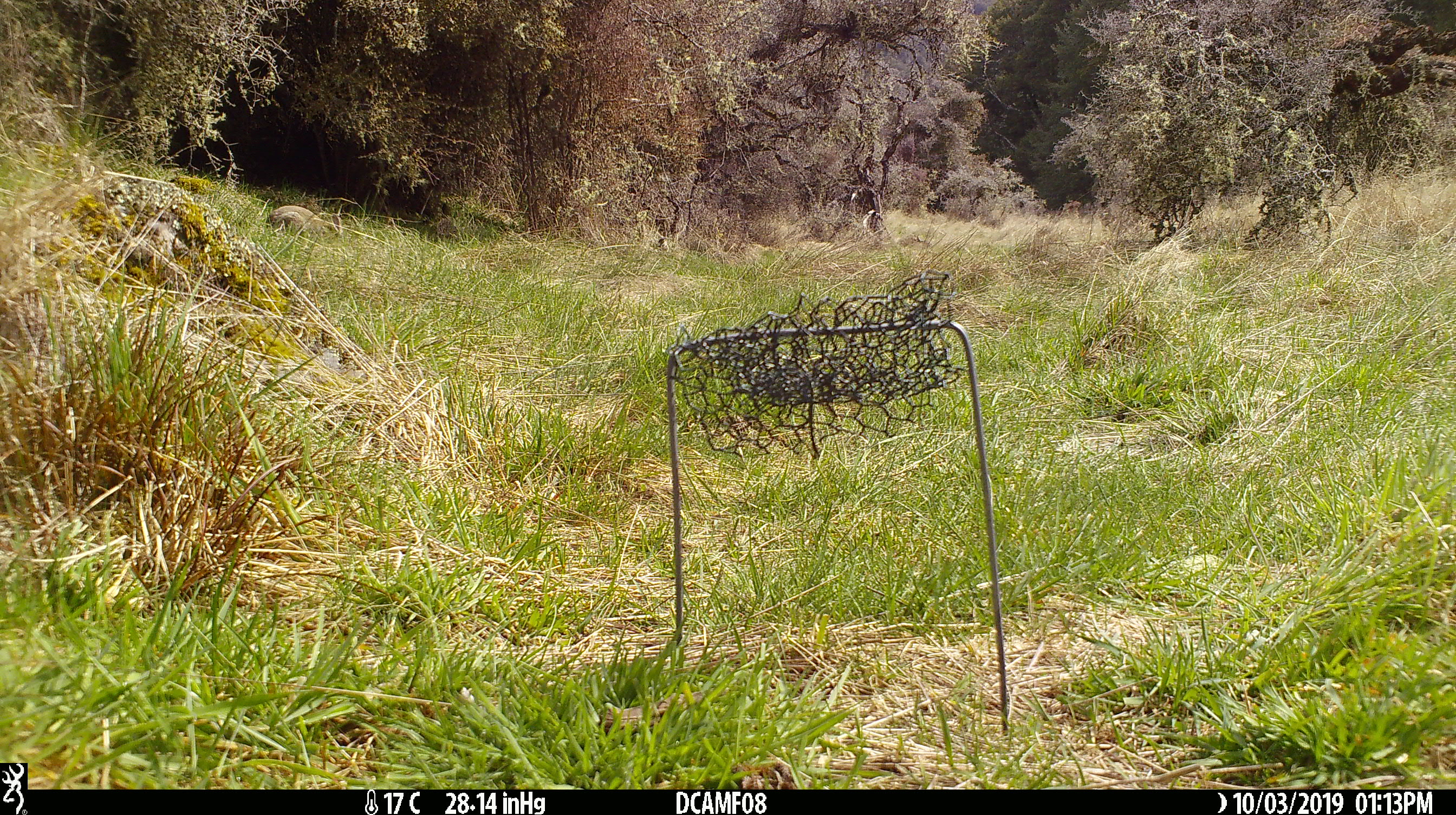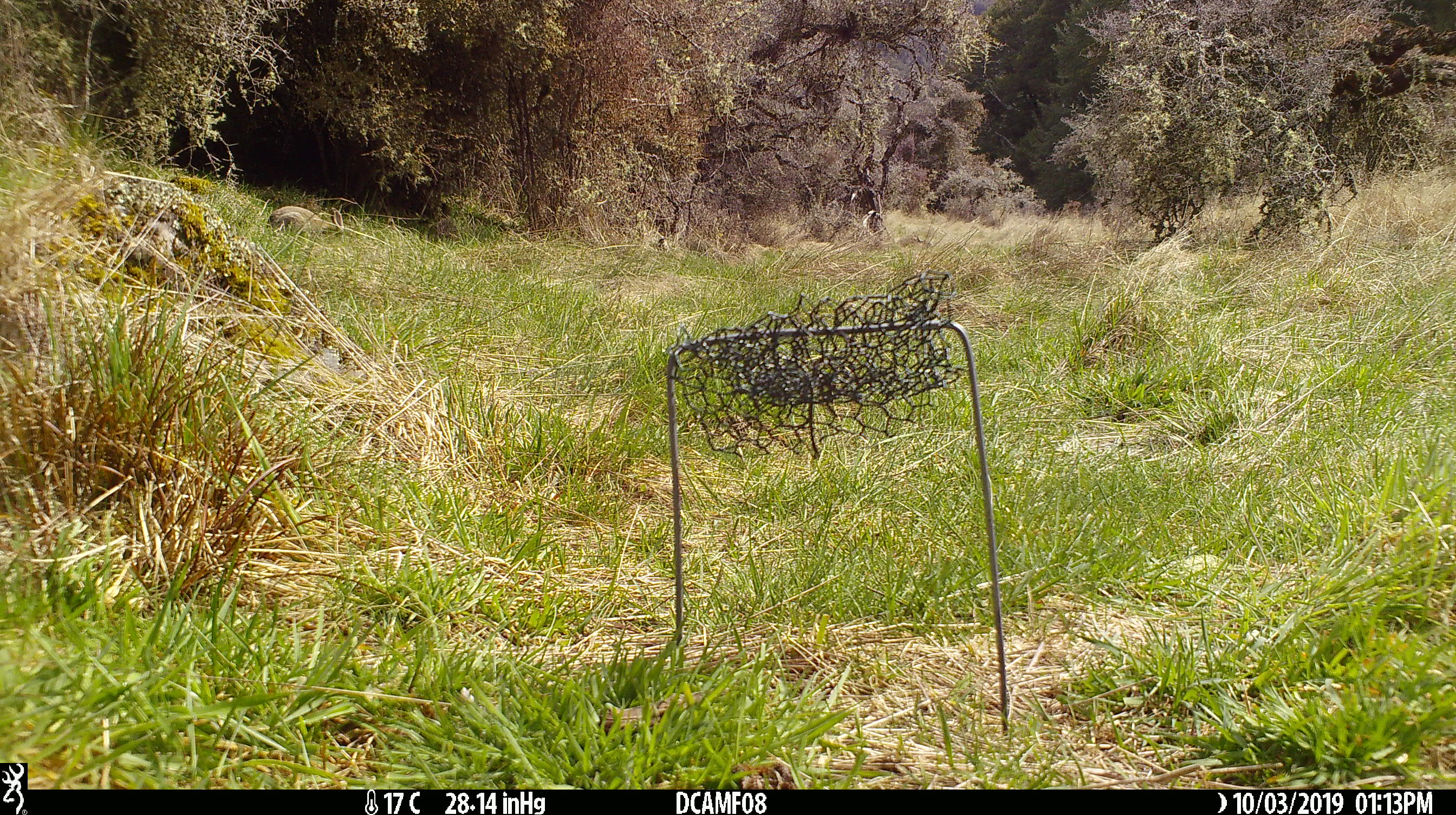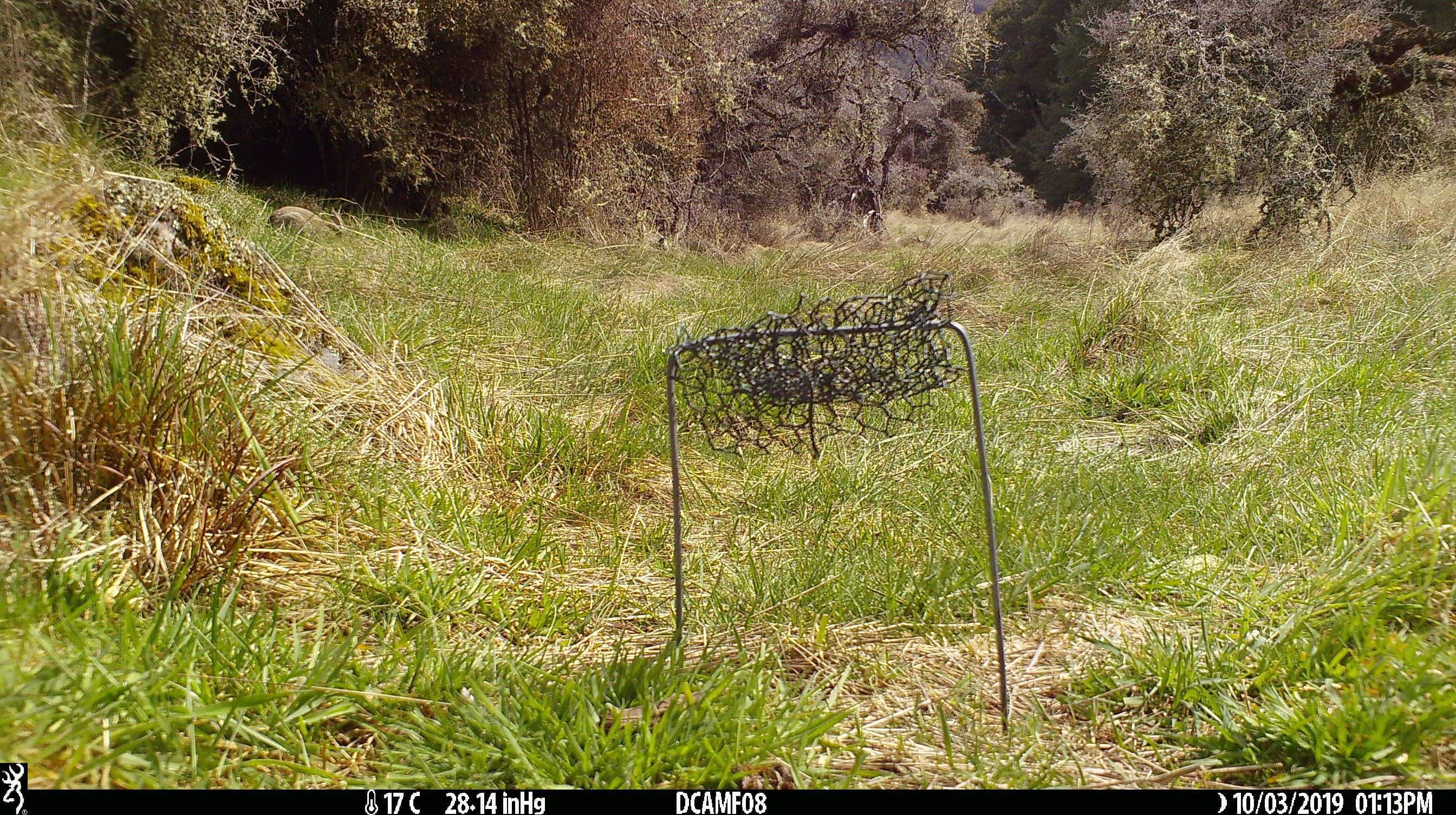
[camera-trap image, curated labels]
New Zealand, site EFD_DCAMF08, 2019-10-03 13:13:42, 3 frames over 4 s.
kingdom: Animalia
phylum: Chordata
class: Mammalia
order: Lagomorpha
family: Leporidae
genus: Oryctolagus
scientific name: Oryctolagus cuniculus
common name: european rabbit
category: rabbit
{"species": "rabbit (european rabbit) (Oryctolagus cuniculus)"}